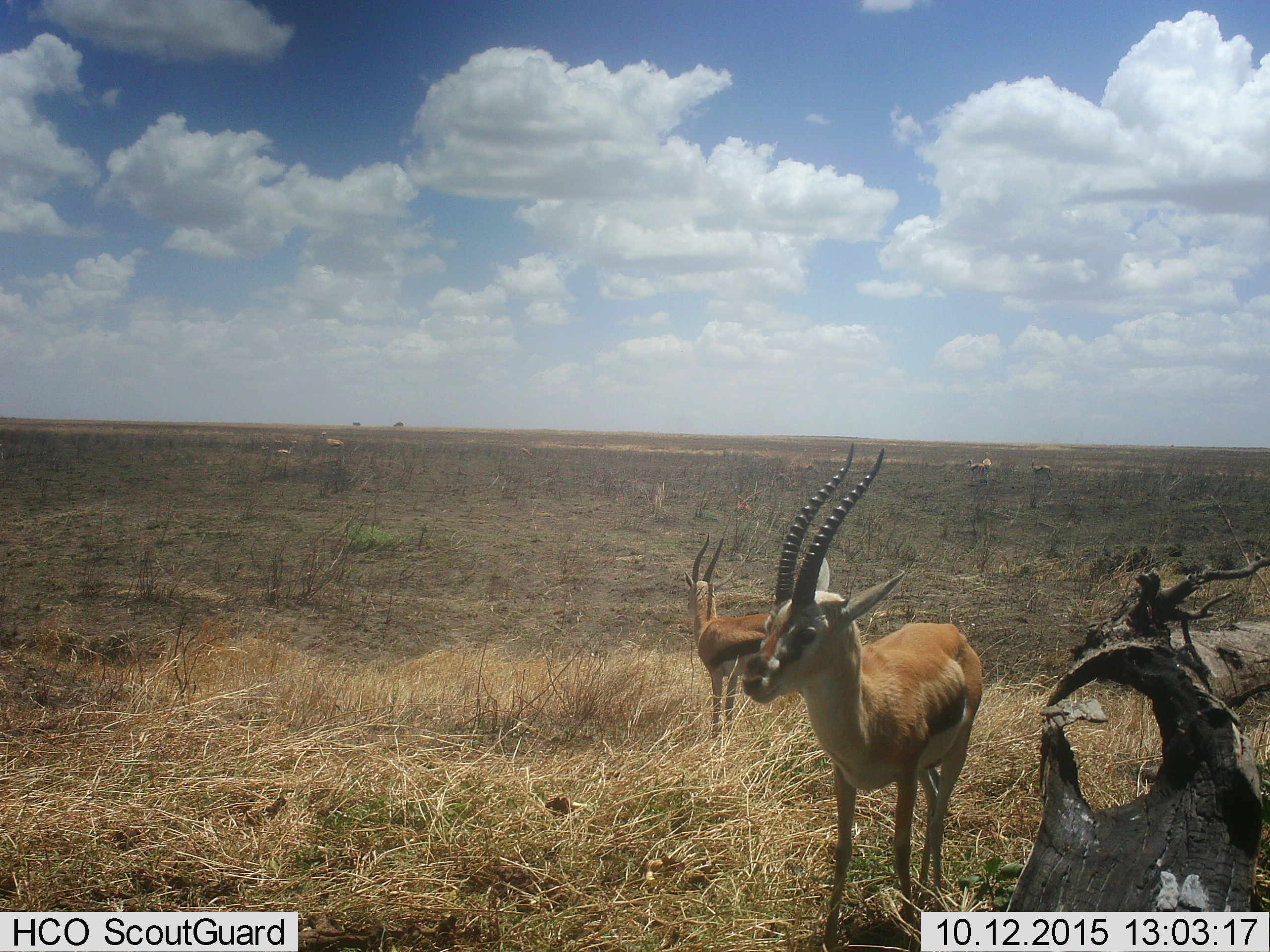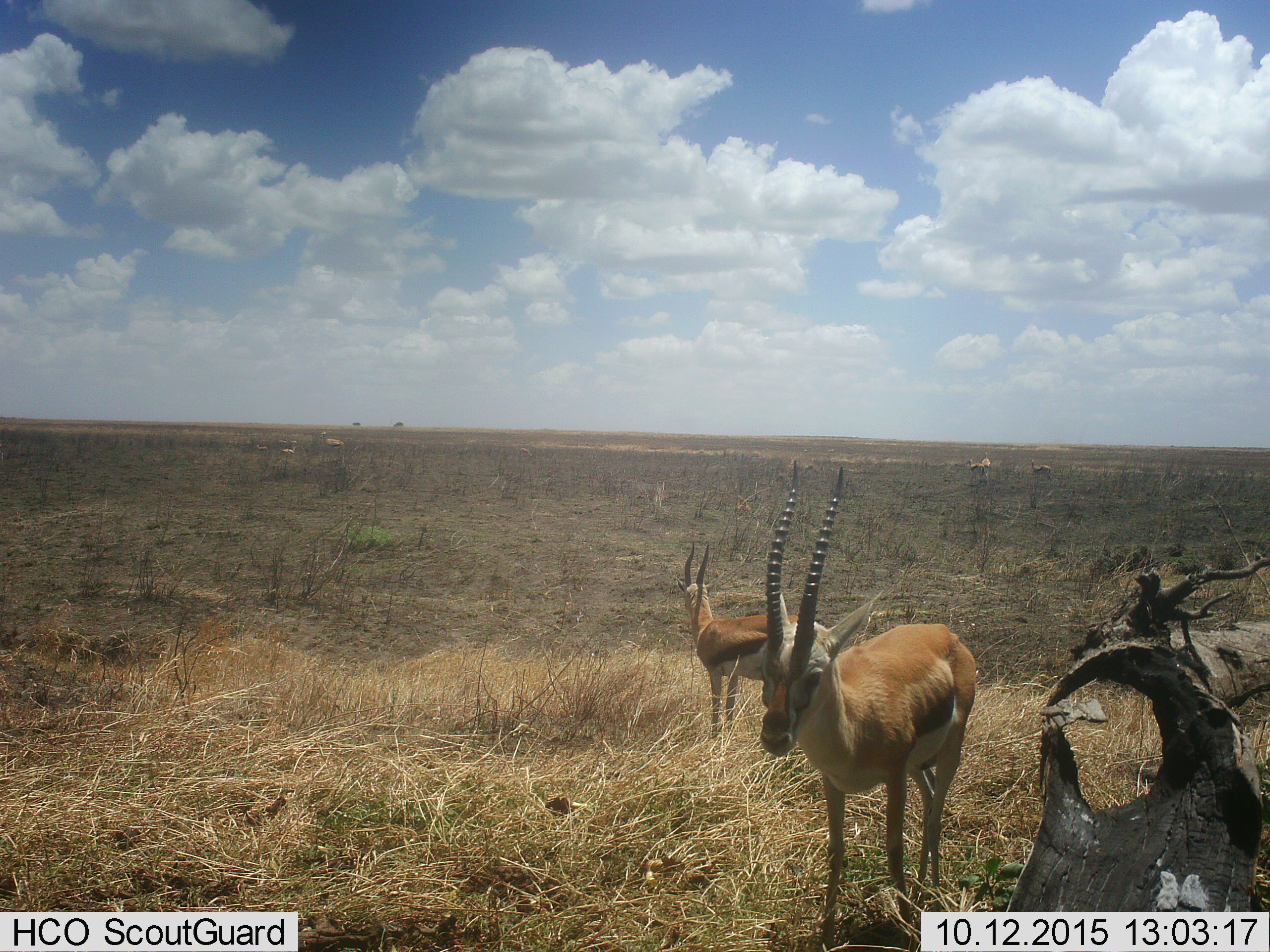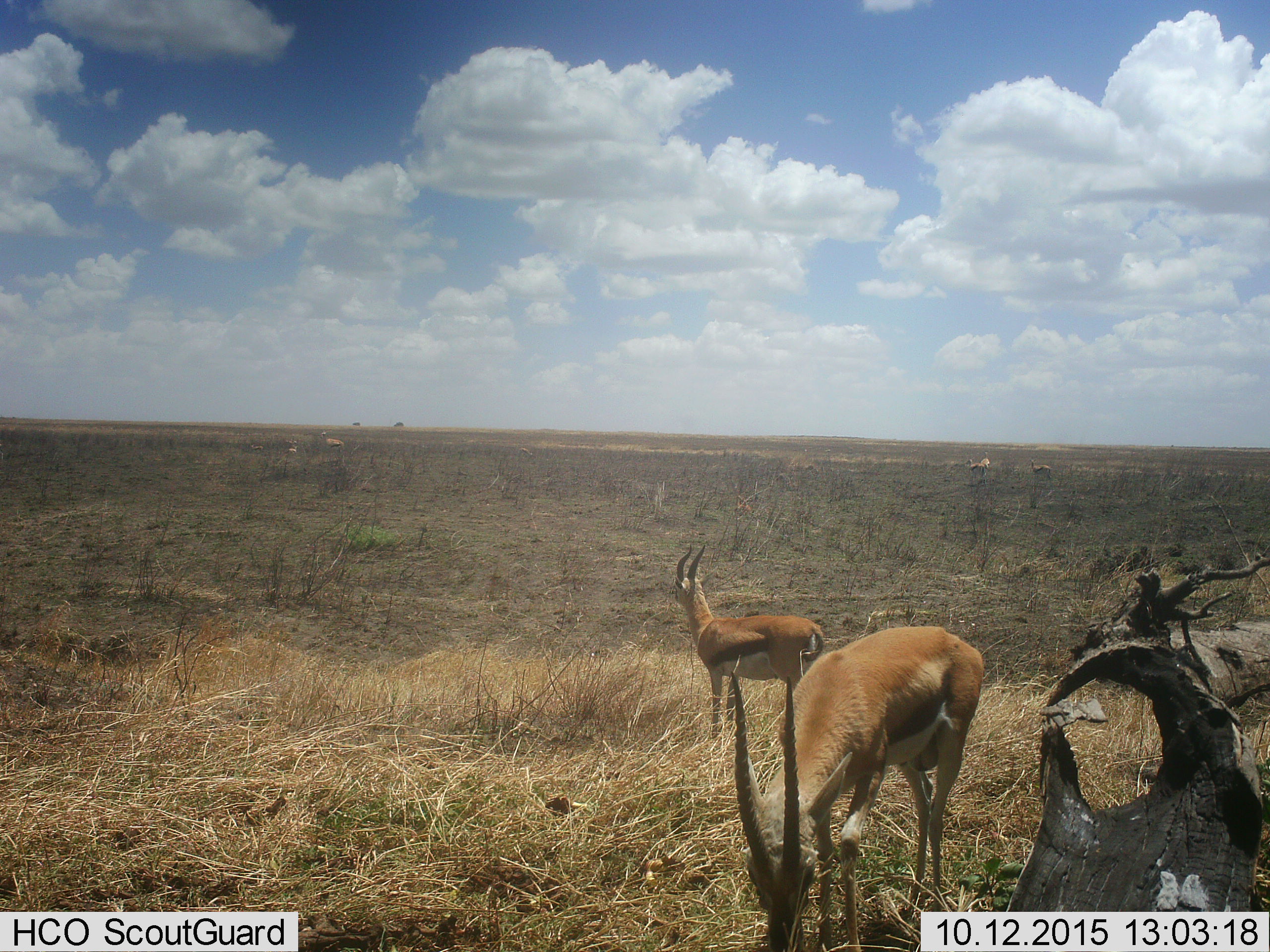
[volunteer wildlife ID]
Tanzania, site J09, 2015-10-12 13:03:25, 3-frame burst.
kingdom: Animalia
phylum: Chordata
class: Mammalia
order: Artiodactyla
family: Bovidae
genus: Eudorcas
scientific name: Eudorcas thomsonii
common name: thomson's gazelle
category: gazellethomsons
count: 8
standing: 100%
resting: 29%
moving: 29%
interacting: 0%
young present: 29%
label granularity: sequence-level